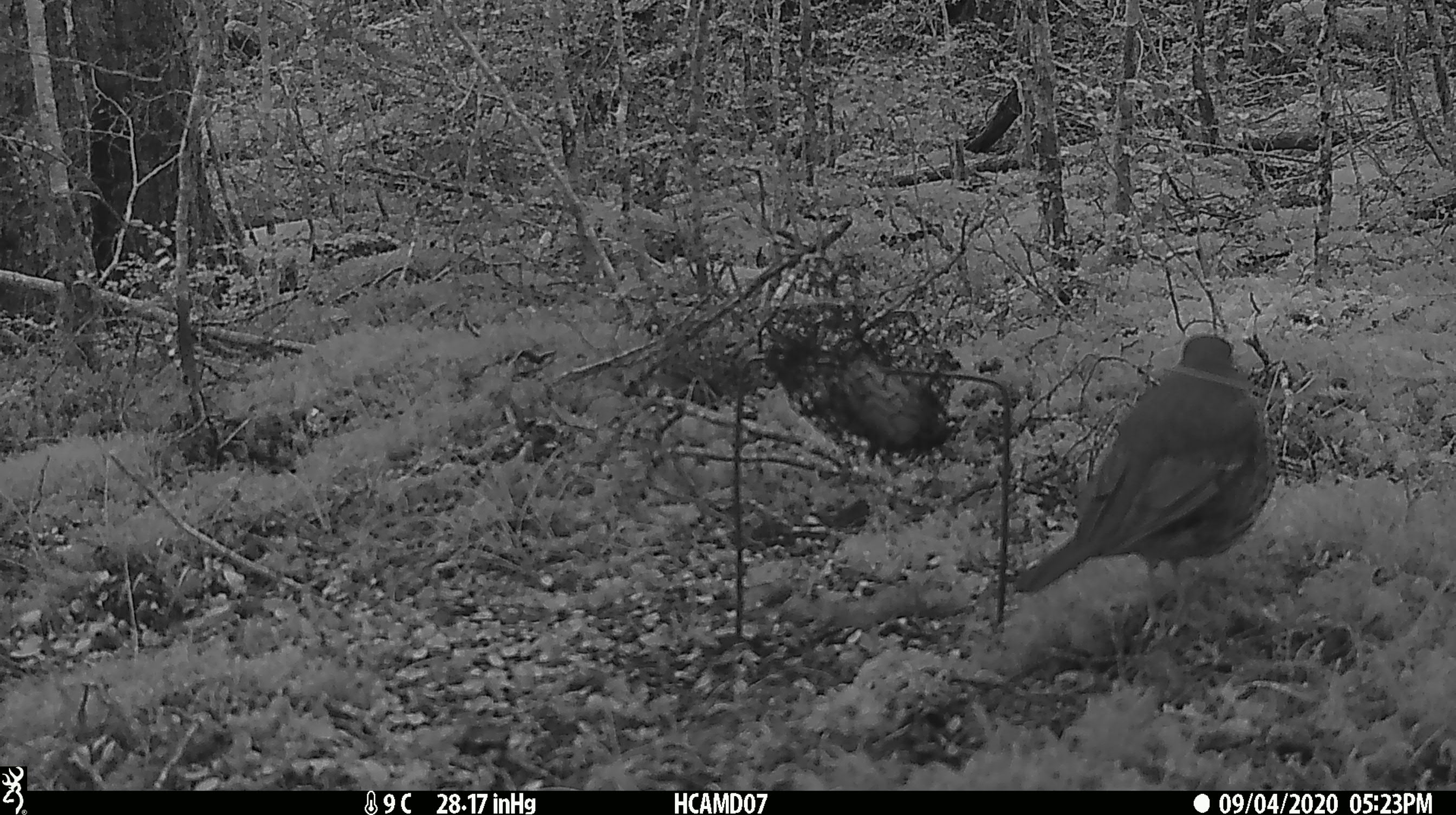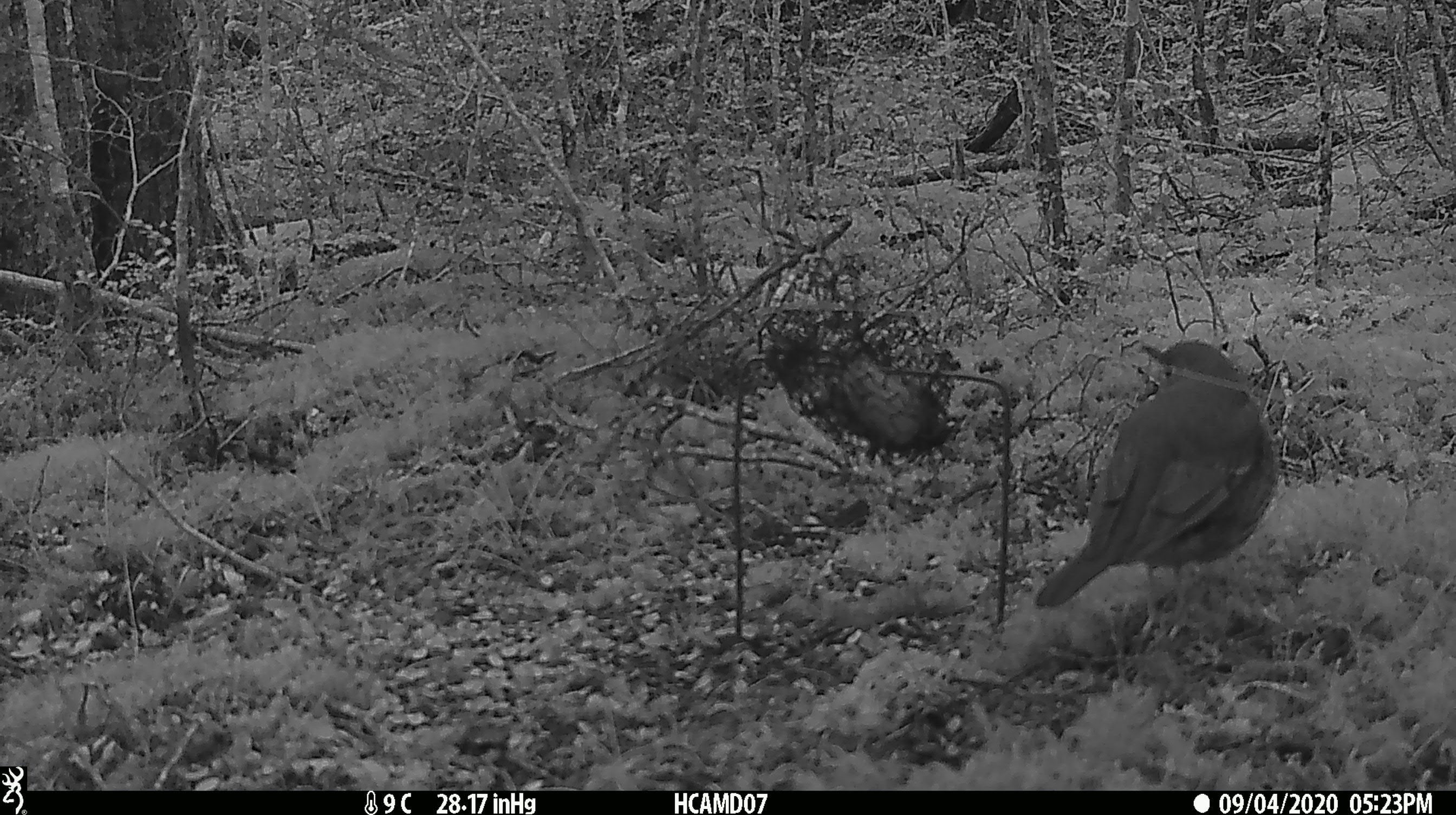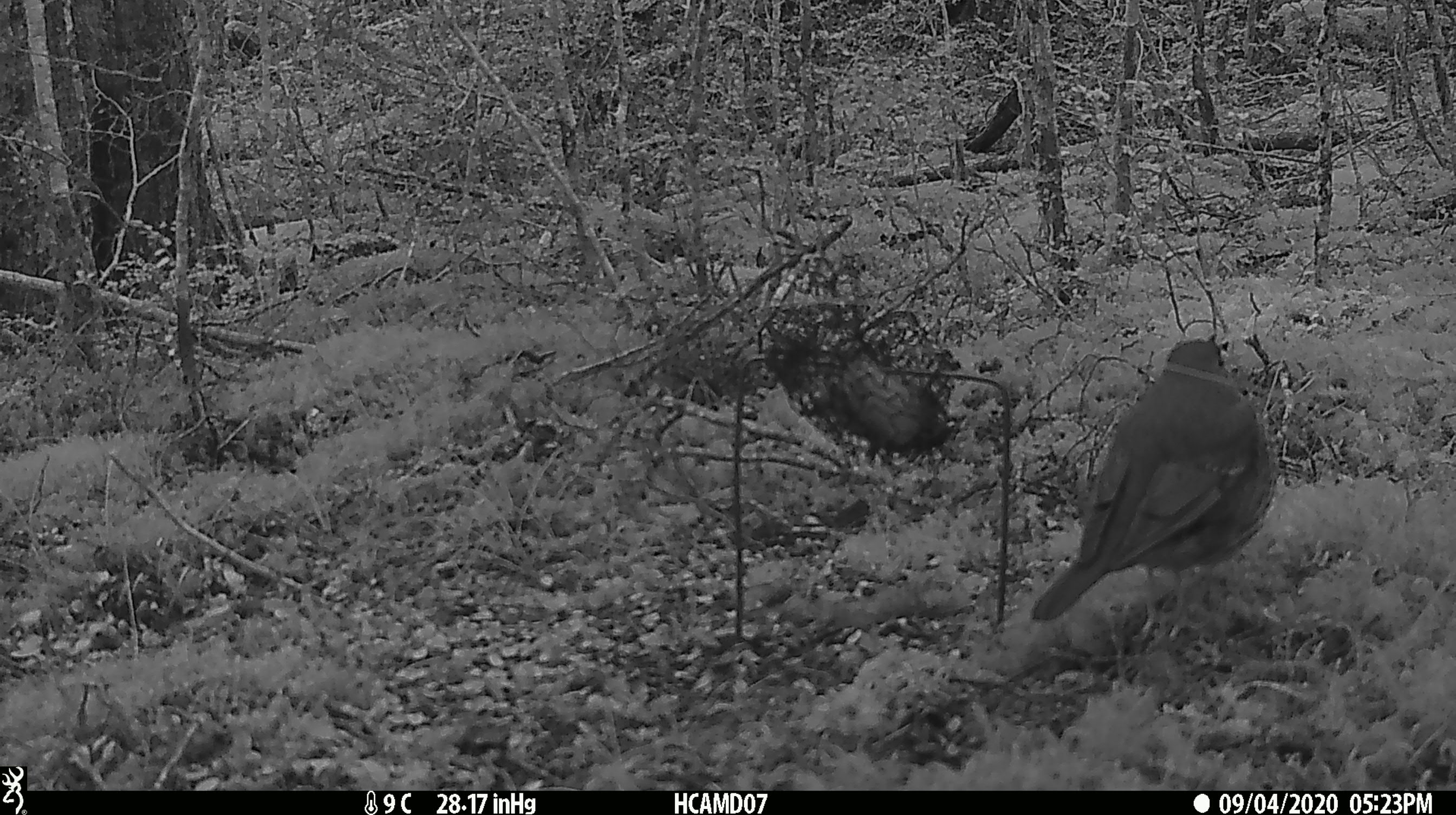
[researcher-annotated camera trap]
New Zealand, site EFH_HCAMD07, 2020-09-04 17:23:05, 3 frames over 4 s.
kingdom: Animalia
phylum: Chordata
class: Aves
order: Passeriformes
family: Turdidae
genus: Turdus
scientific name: Turdus philomelos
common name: song thrush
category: thrush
Thrush (song thrush) (Turdus philomelos).